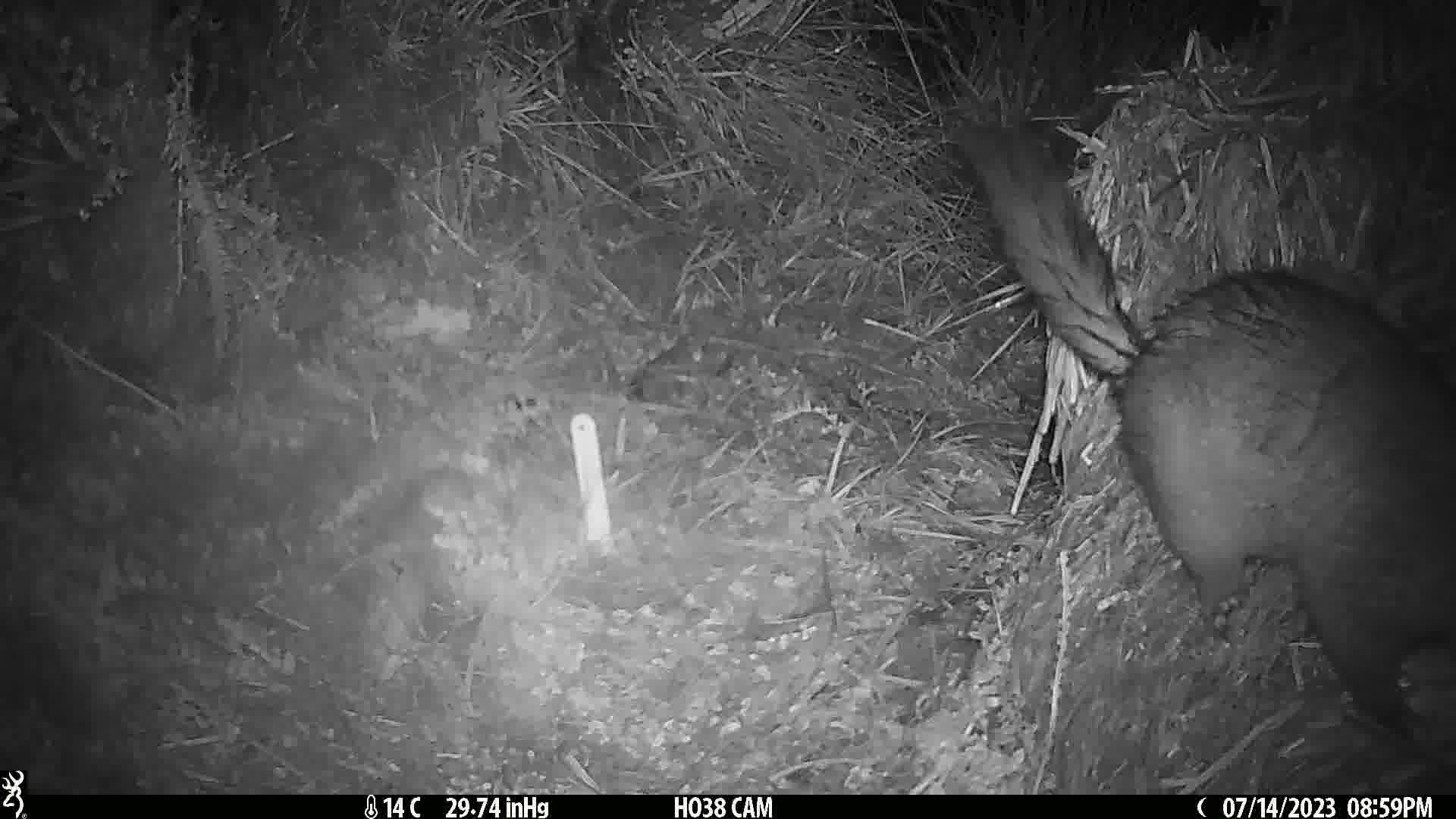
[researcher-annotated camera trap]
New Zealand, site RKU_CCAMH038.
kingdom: Animalia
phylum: Chordata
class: Mammalia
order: Diprotodontia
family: Phalangeridae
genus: Trichosurus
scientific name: Trichosurus vulpecula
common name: common brushtail possum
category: possum